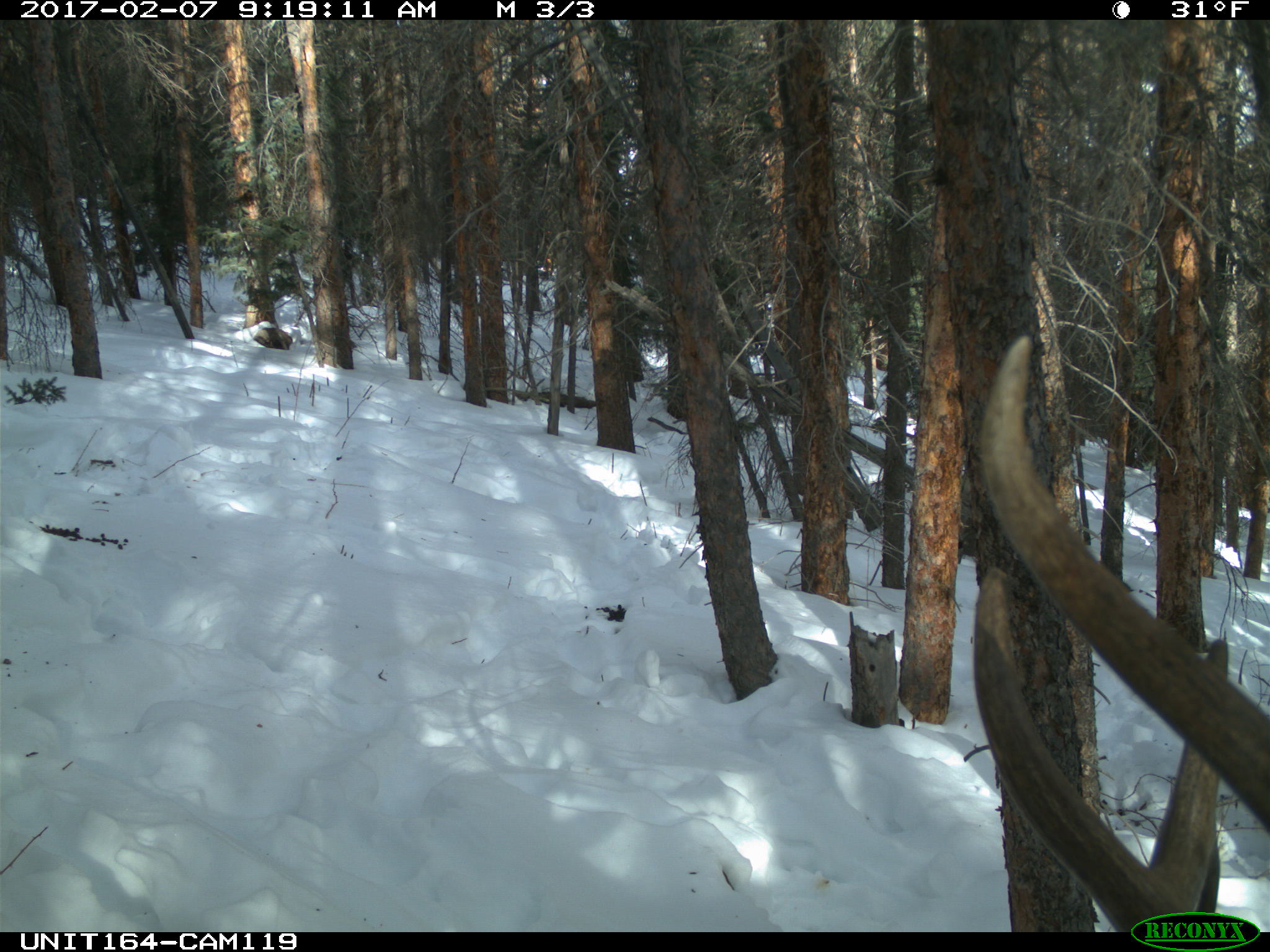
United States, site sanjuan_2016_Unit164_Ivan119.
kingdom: Animalia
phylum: Chordata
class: Mammalia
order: Artiodactyla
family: Cervidae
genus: Cervus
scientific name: Cervus elaphus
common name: red deer